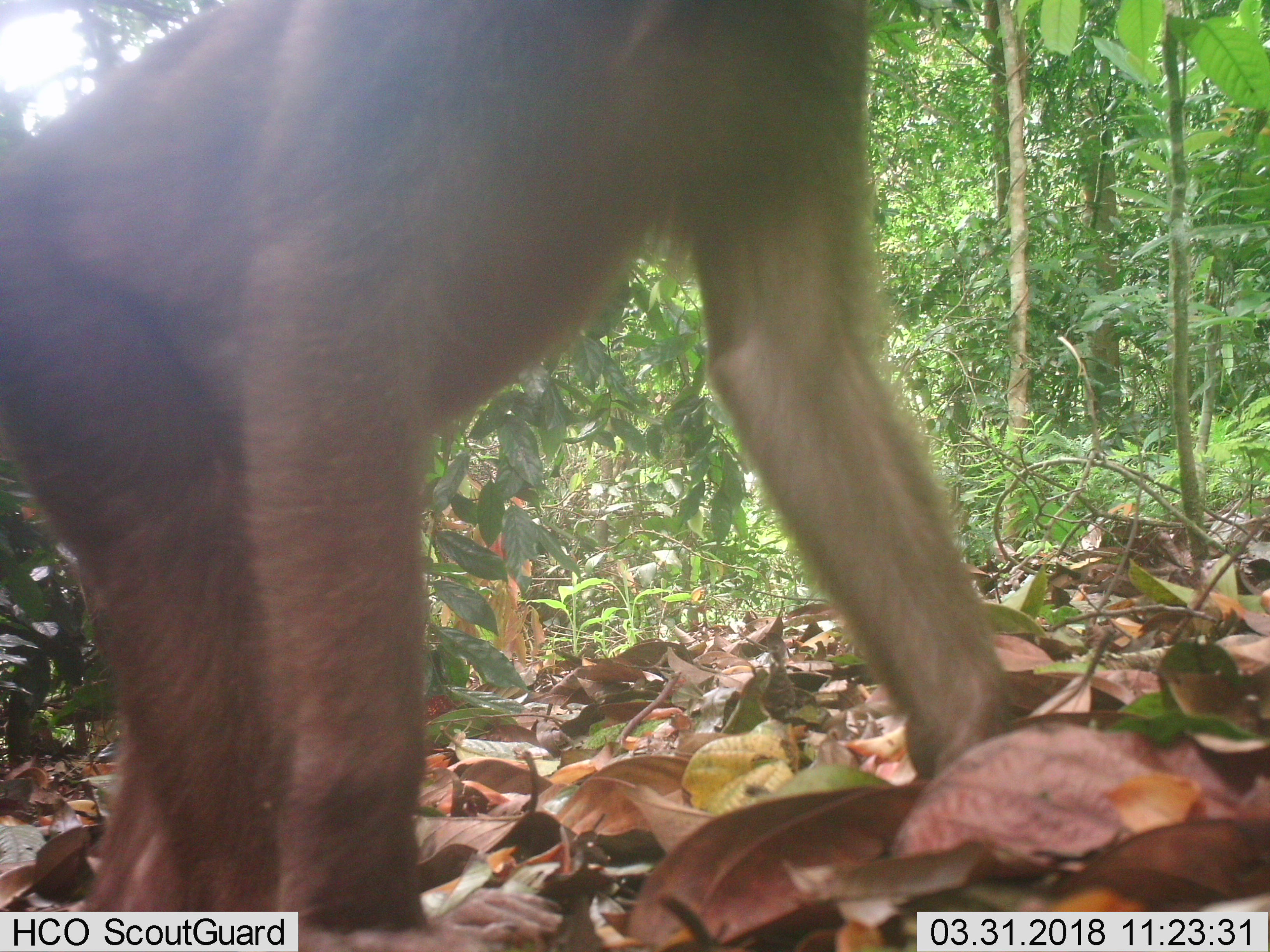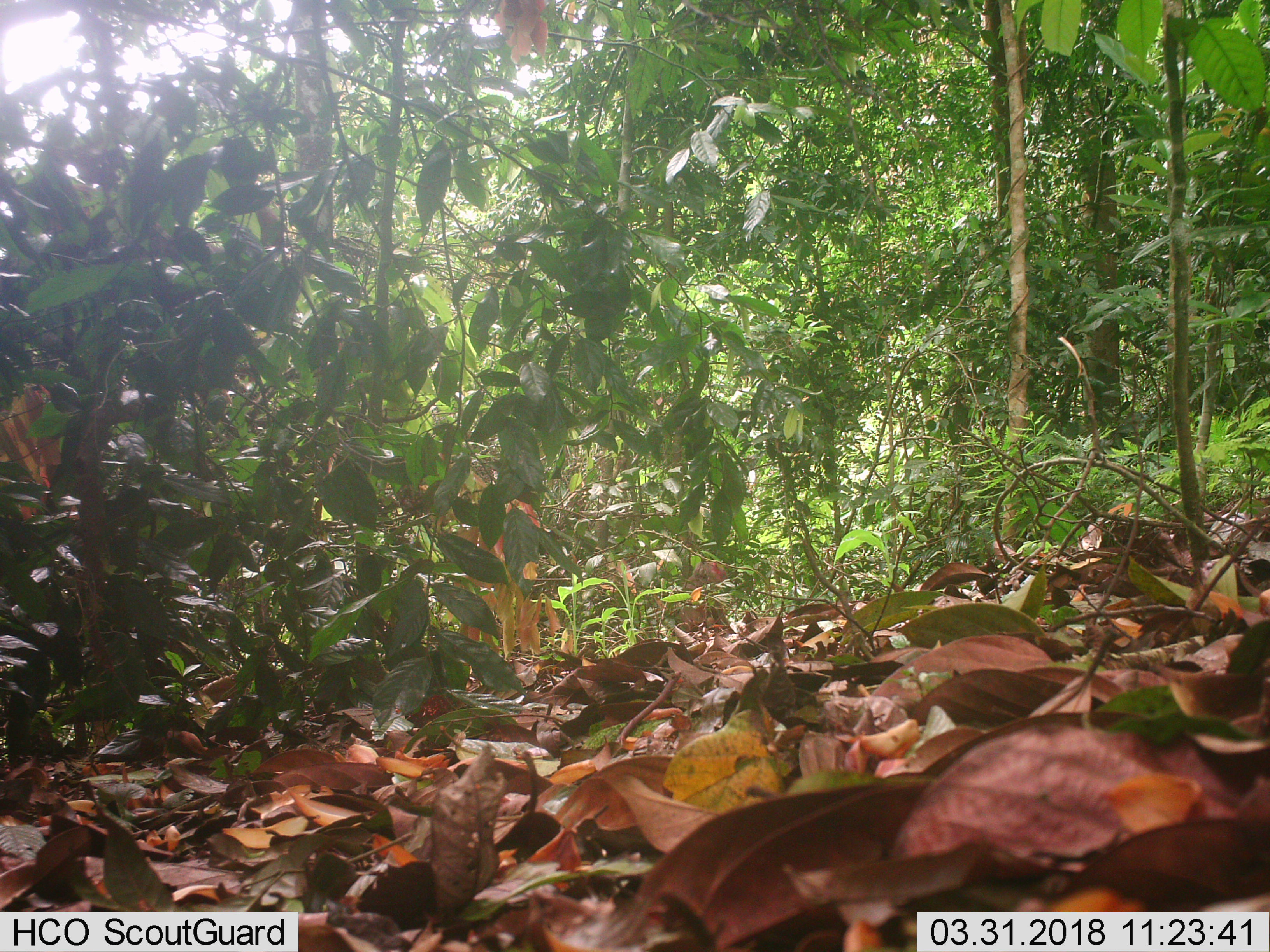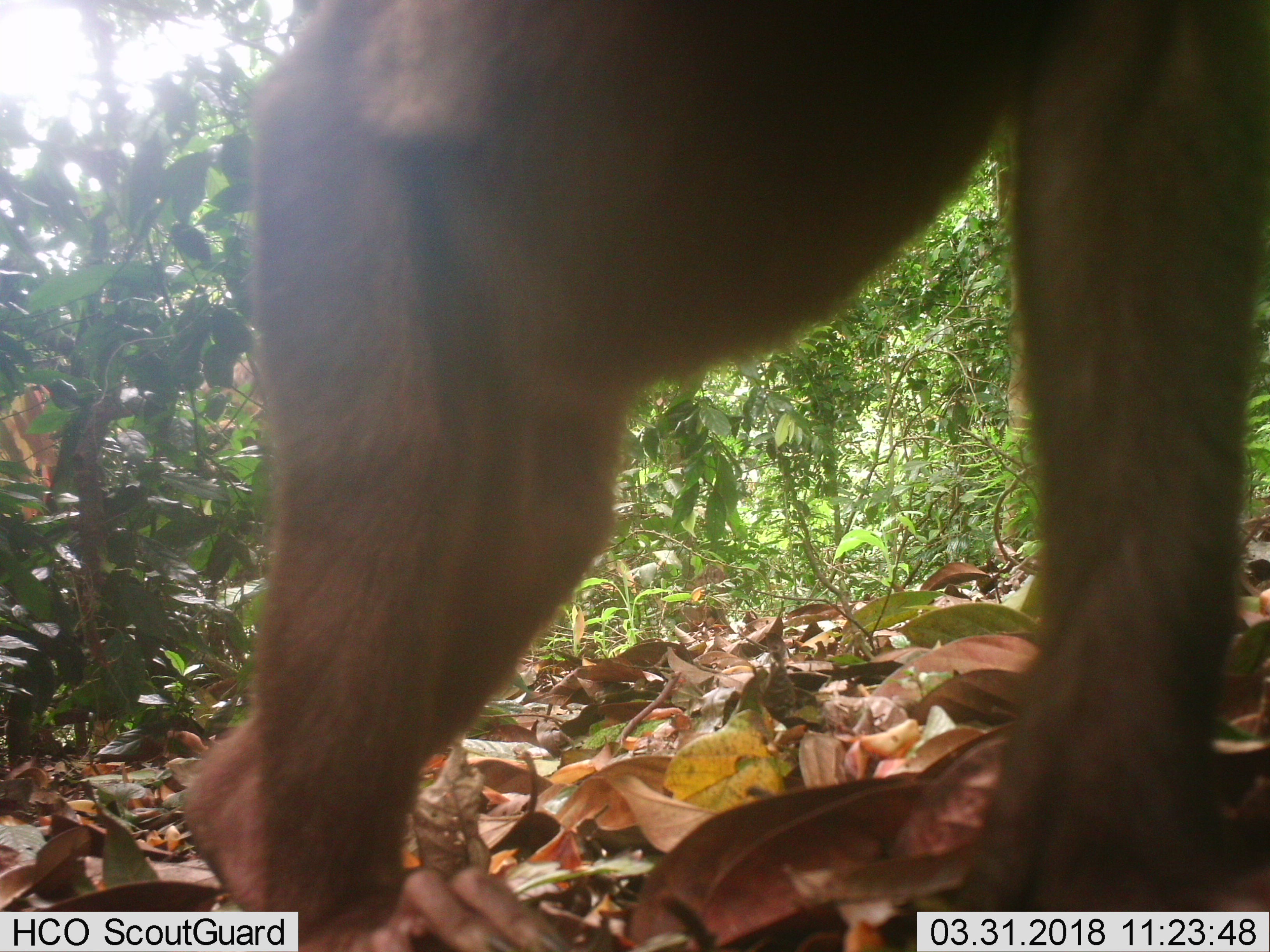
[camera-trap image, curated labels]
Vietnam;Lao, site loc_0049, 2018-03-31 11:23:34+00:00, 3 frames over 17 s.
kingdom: Animalia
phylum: Chordata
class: Mammalia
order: Primates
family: Cercopithecidae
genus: Macaca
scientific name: Macaca arctoides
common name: stump-tailed macaque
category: stump tailed macaque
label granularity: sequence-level